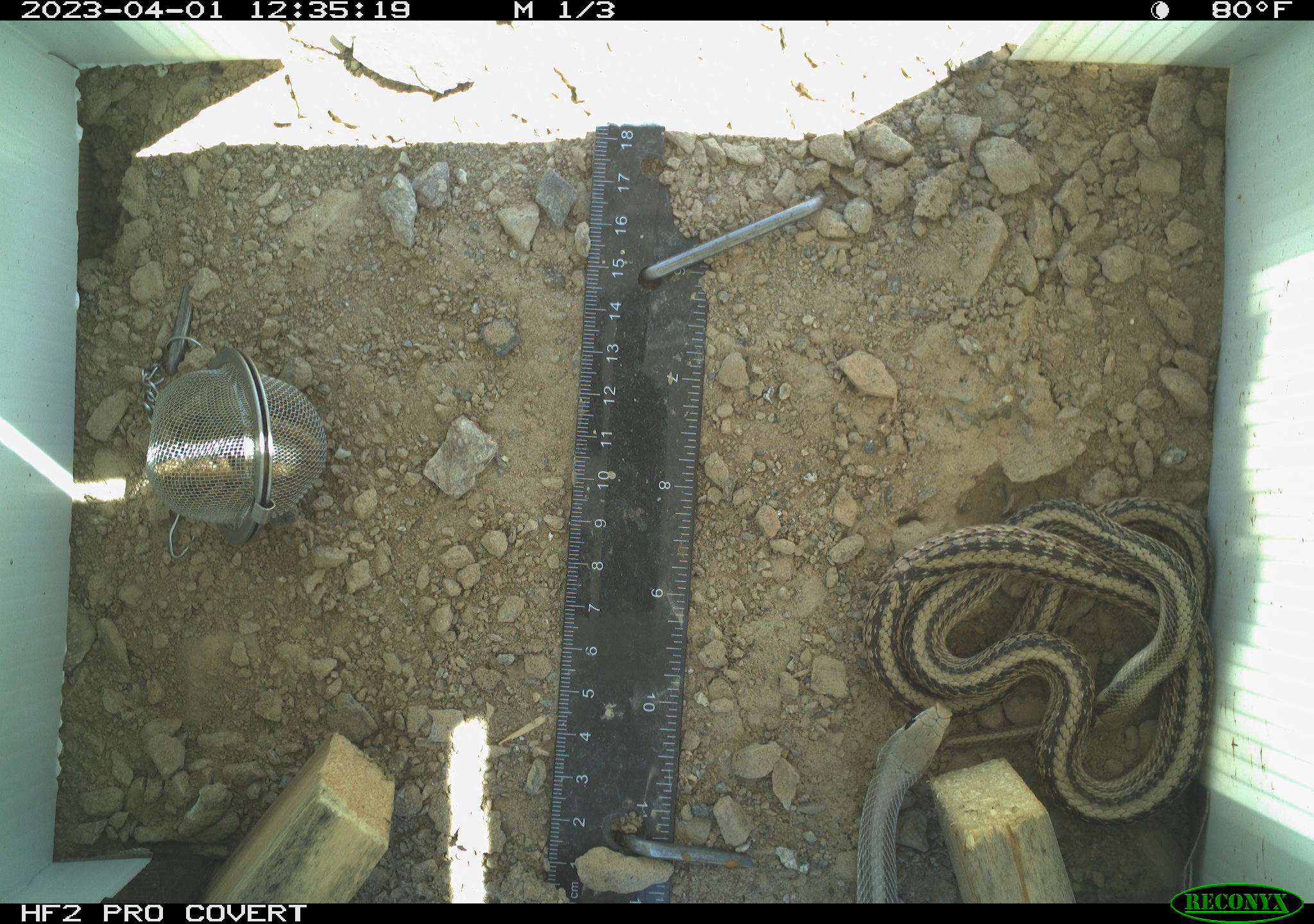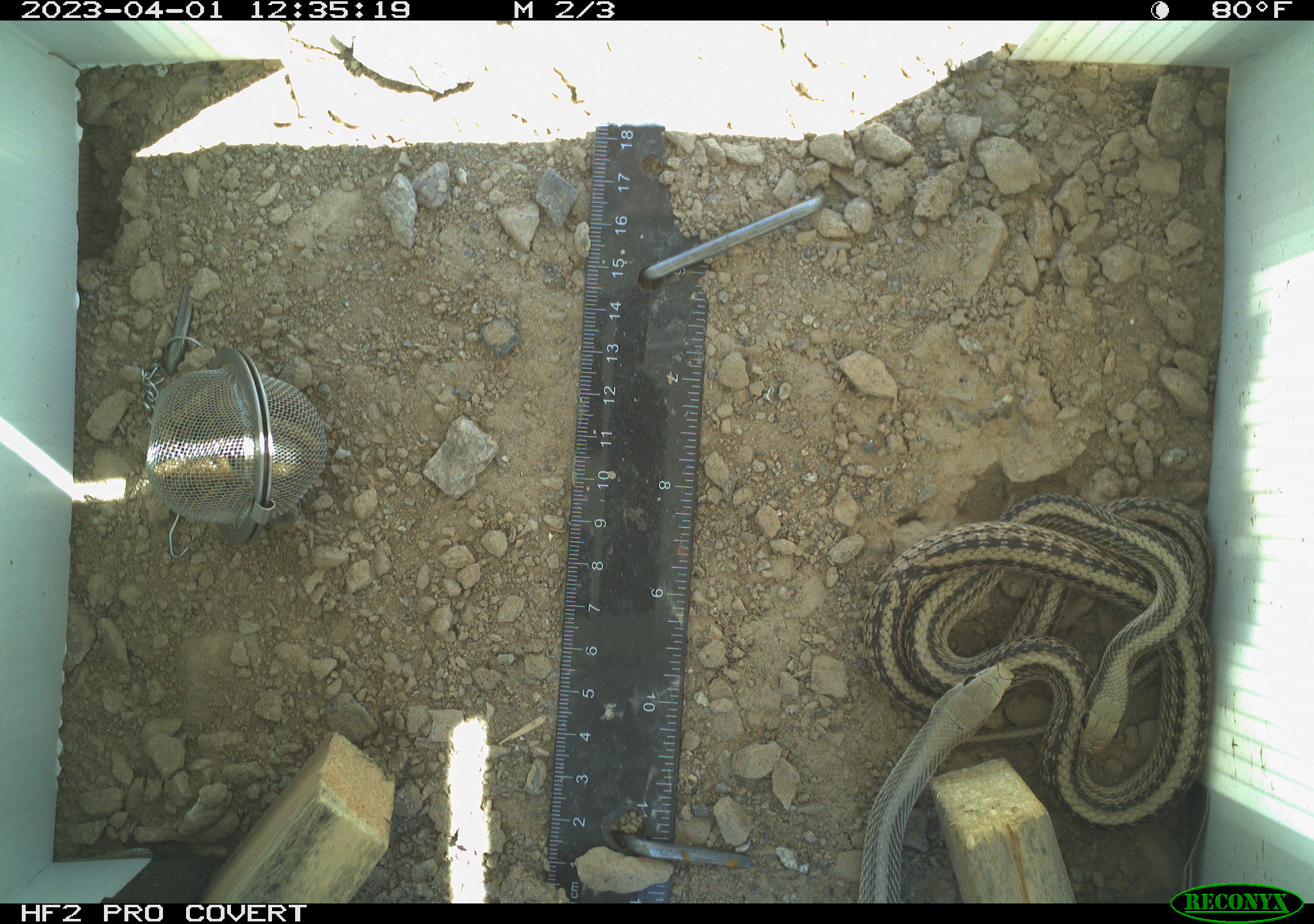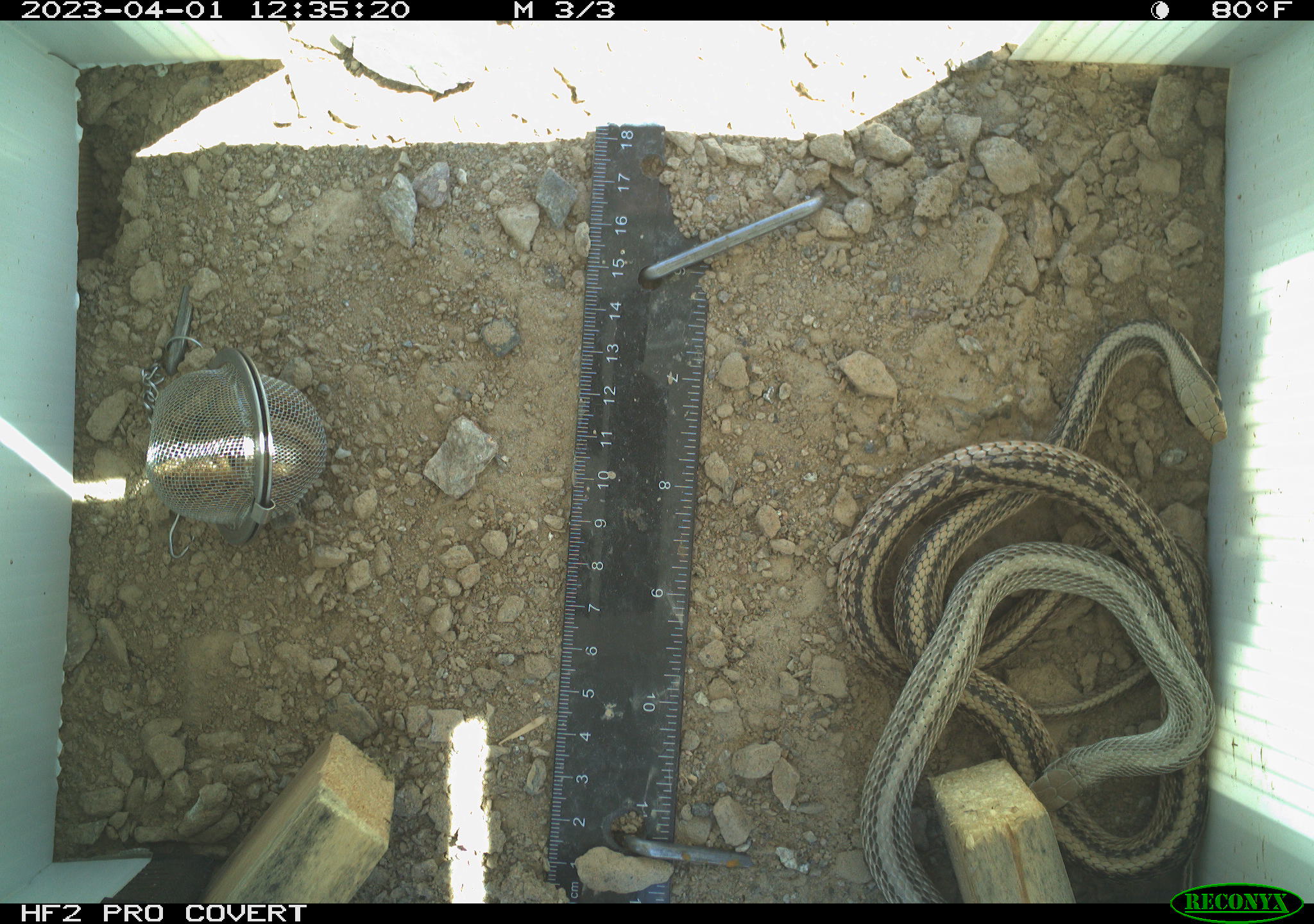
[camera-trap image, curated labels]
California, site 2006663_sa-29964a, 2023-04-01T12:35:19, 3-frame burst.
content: unidentified animal